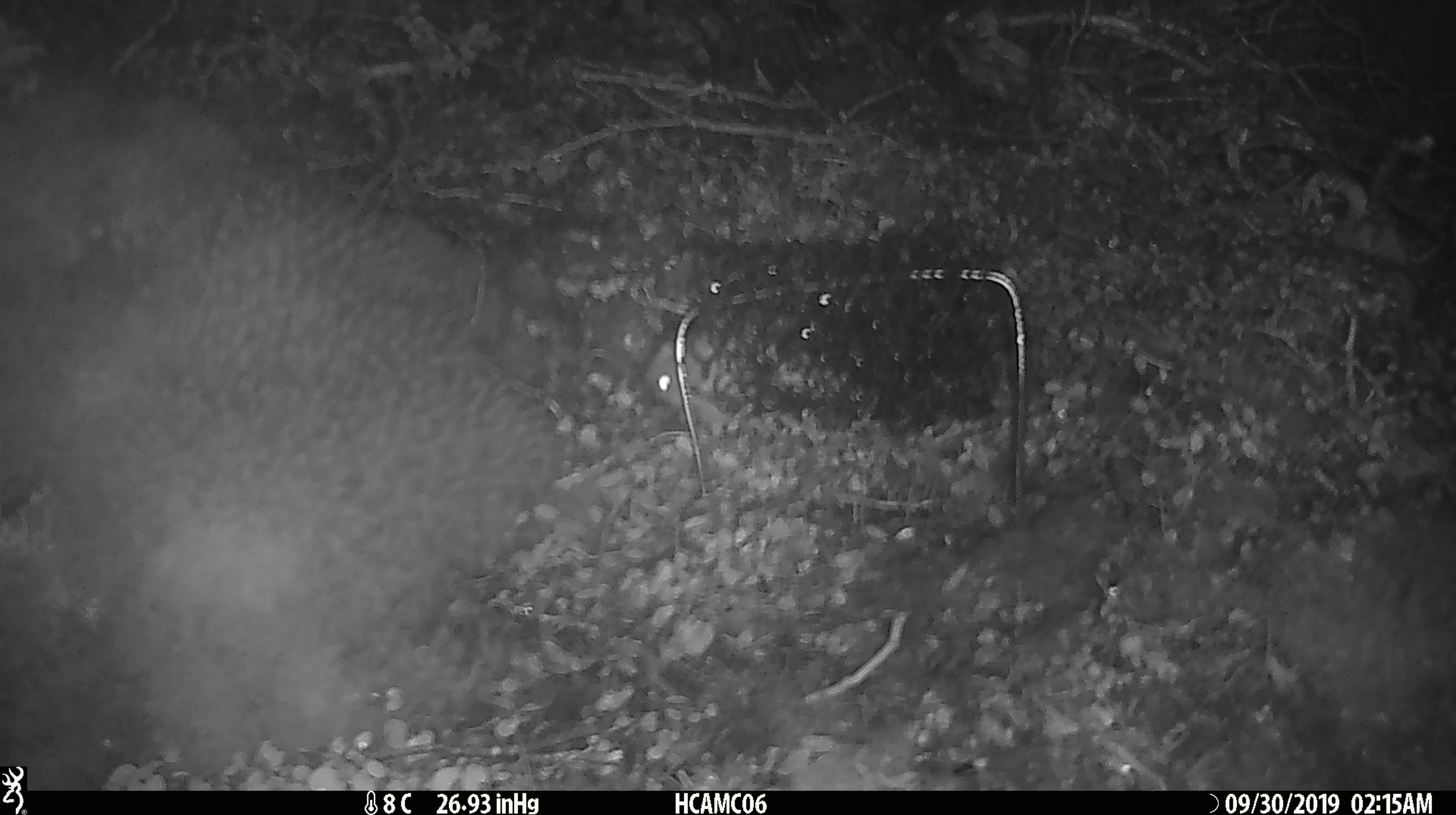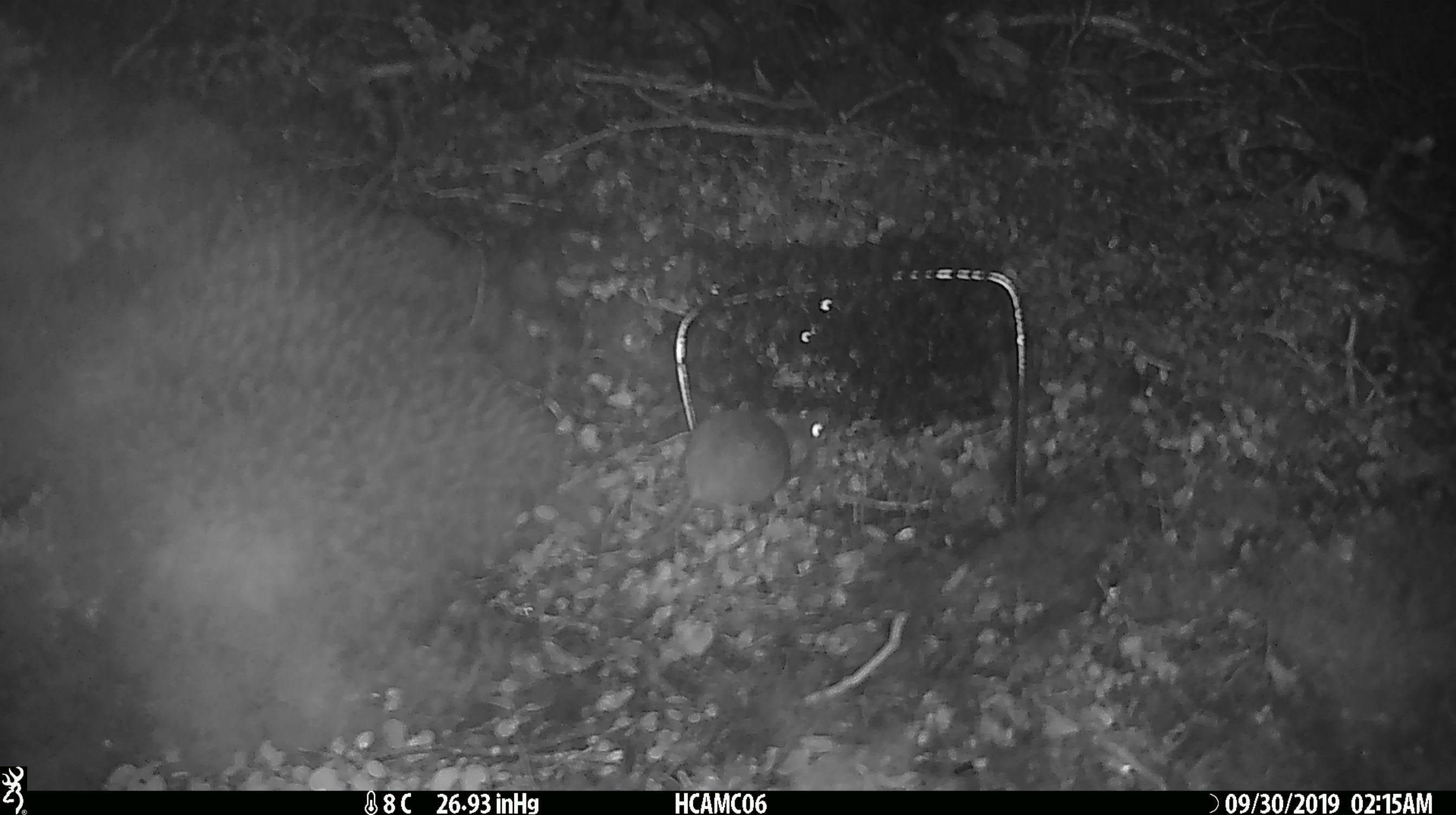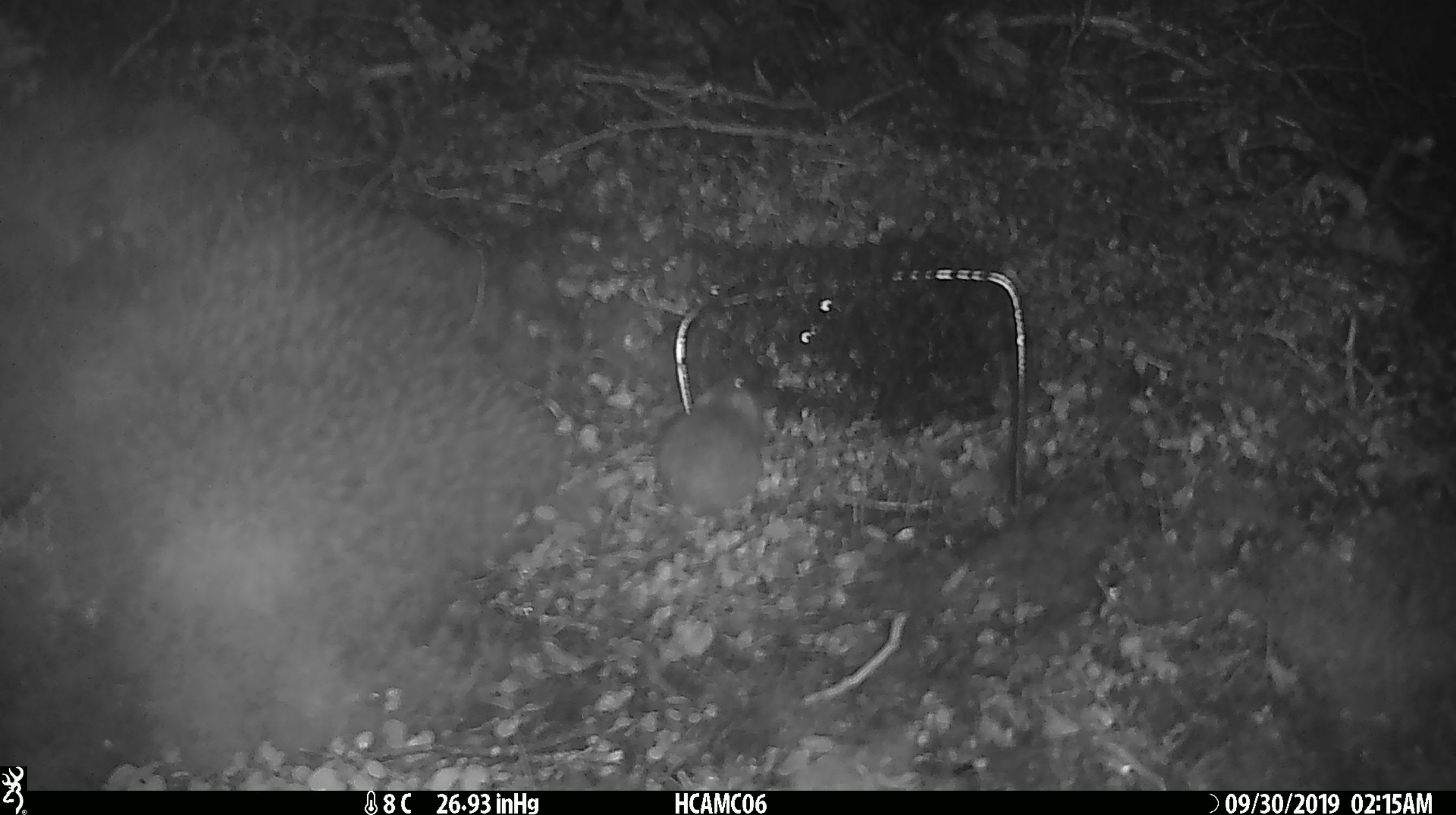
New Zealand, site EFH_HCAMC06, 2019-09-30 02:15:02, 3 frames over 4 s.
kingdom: Animalia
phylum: Chordata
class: Mammalia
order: Rodentia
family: Muridae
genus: Mus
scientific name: Mus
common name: mouse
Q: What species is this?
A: Mouse (Mus).